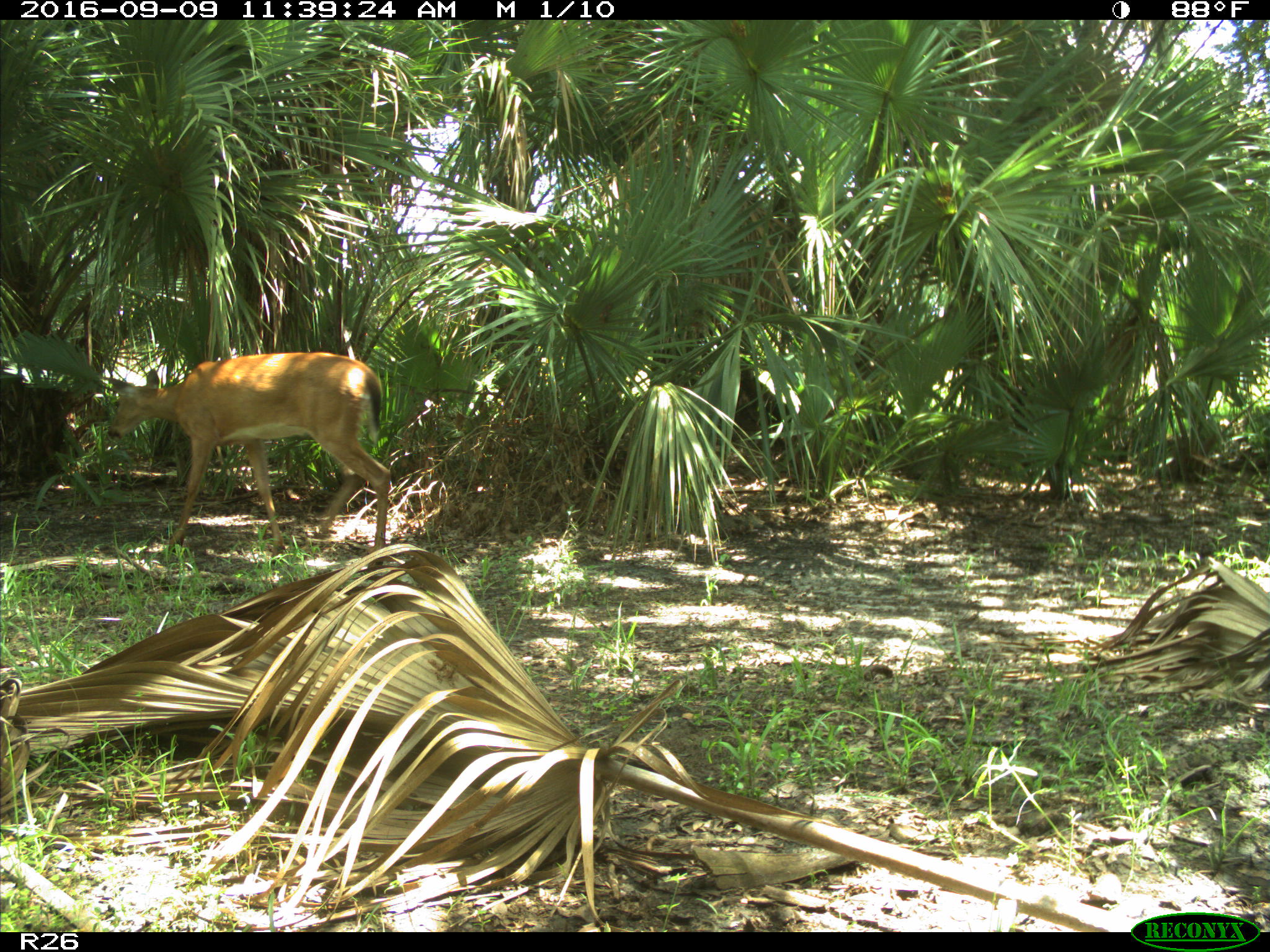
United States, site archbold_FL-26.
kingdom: Animalia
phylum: Chordata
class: Mammalia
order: Artiodactyla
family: Cervidae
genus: Odocoileus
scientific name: Odocoileus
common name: deer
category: unidentified deer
Unidentified deer (deer) (Odocoileus).